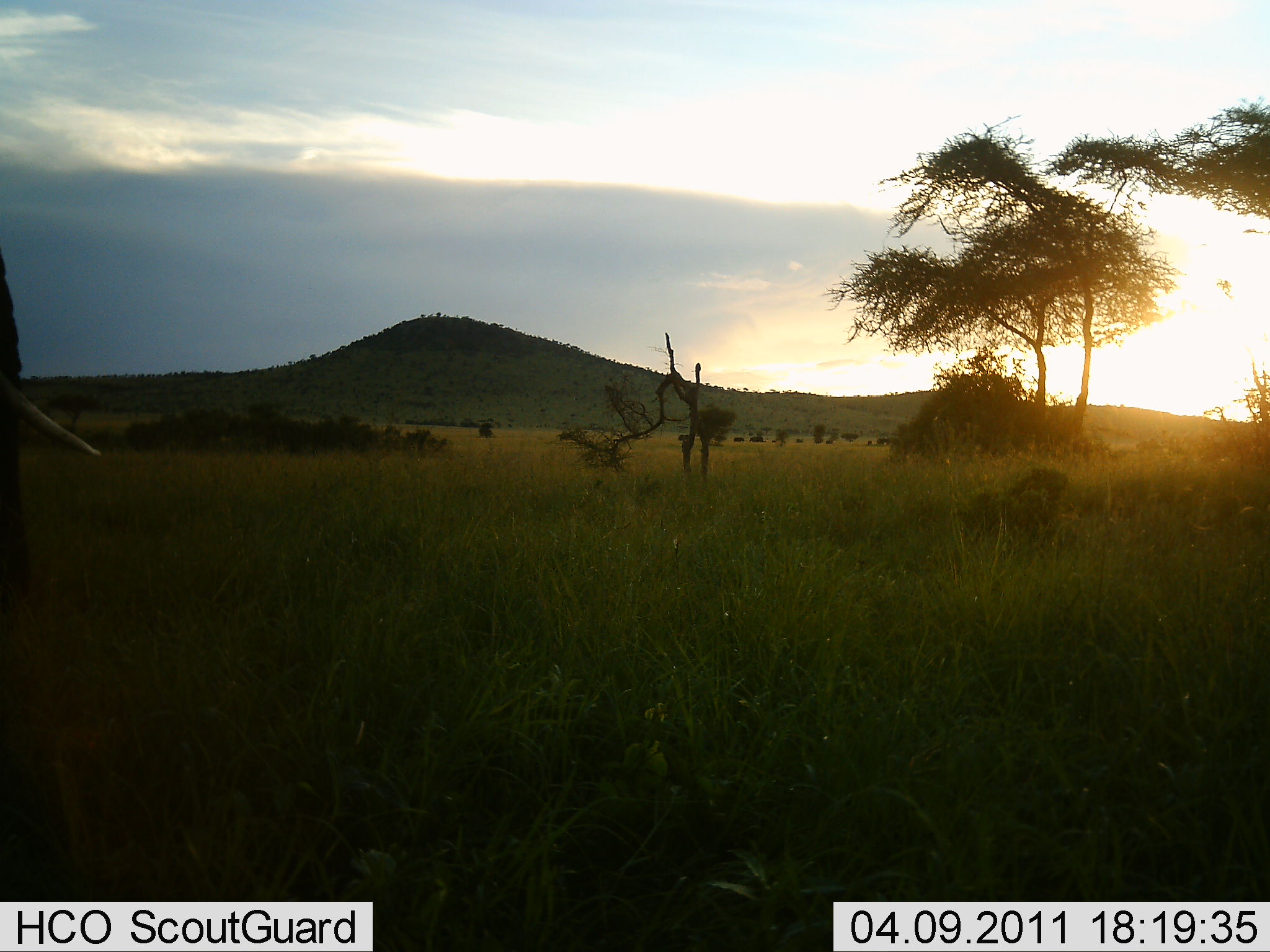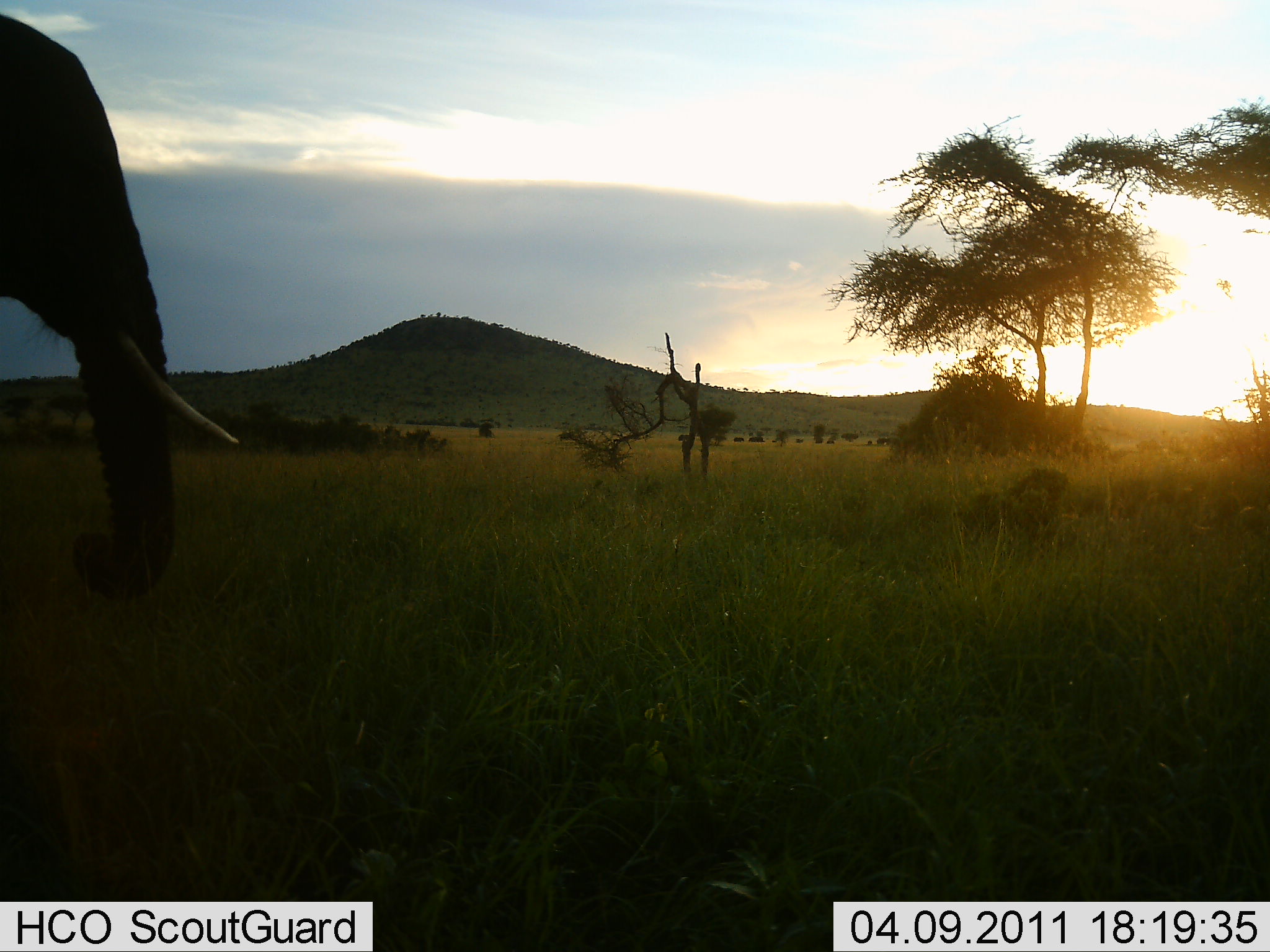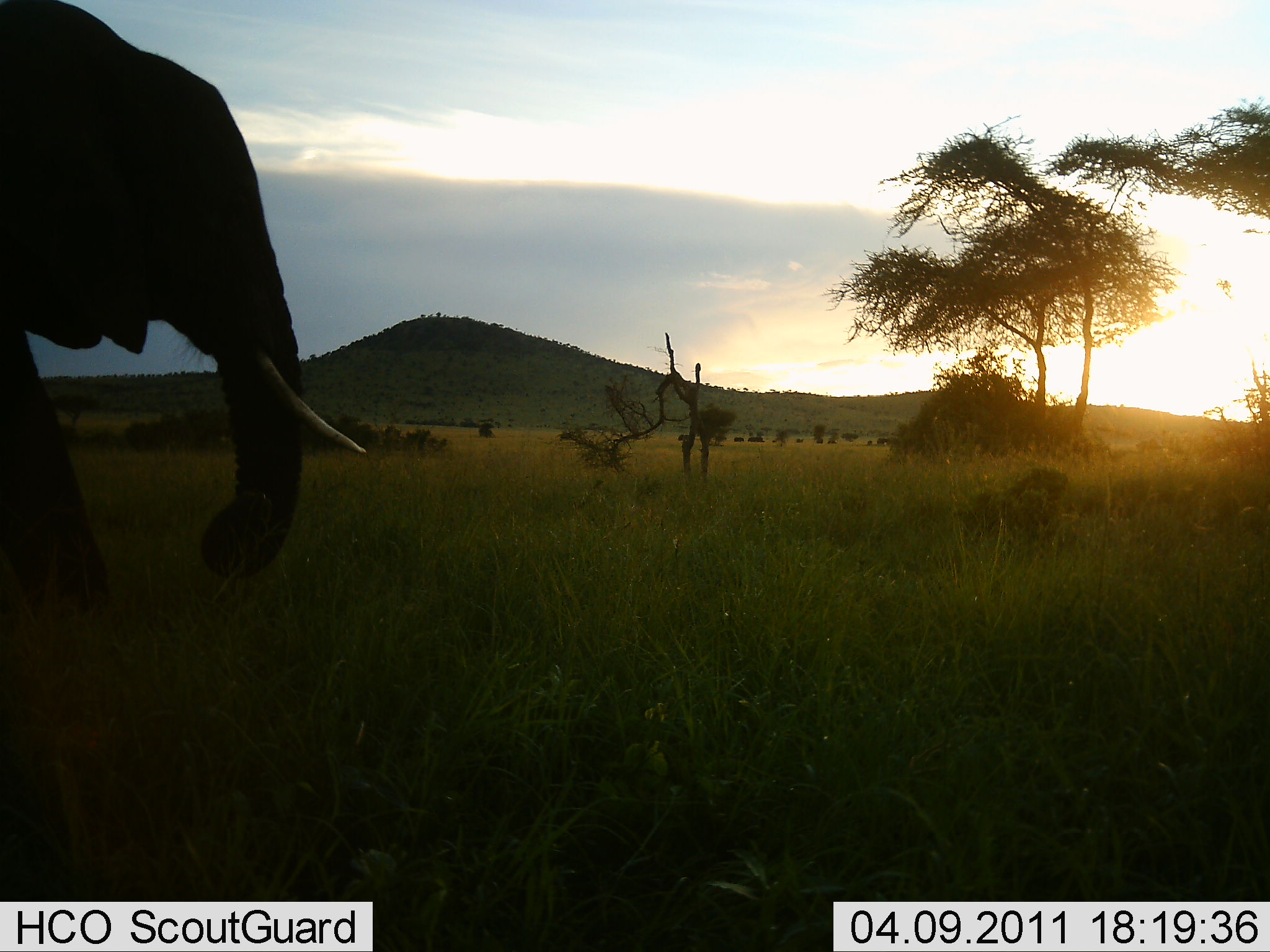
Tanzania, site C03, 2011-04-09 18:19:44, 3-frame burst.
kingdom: Animalia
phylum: Chordata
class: Mammalia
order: Proboscidea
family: Elephantidae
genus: Loxodonta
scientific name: Loxodonta africana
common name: african bush elephant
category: elephant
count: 1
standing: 8%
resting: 0%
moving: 92%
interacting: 0%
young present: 0%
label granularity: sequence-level